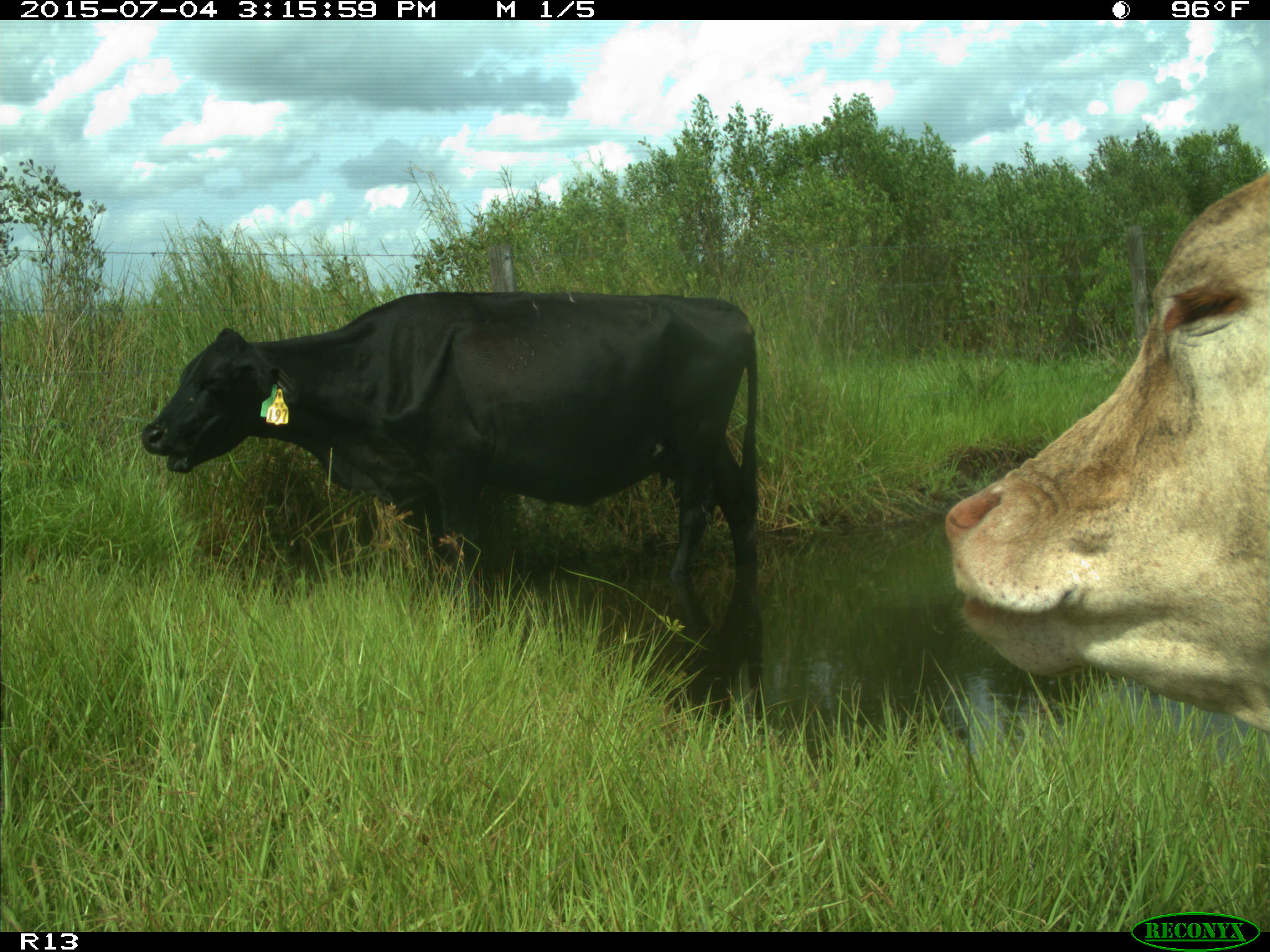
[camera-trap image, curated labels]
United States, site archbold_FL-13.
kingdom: Animalia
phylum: Chordata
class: Mammalia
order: Artiodactyla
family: Bovidae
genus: Bos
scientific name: Bos taurus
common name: domestic cow